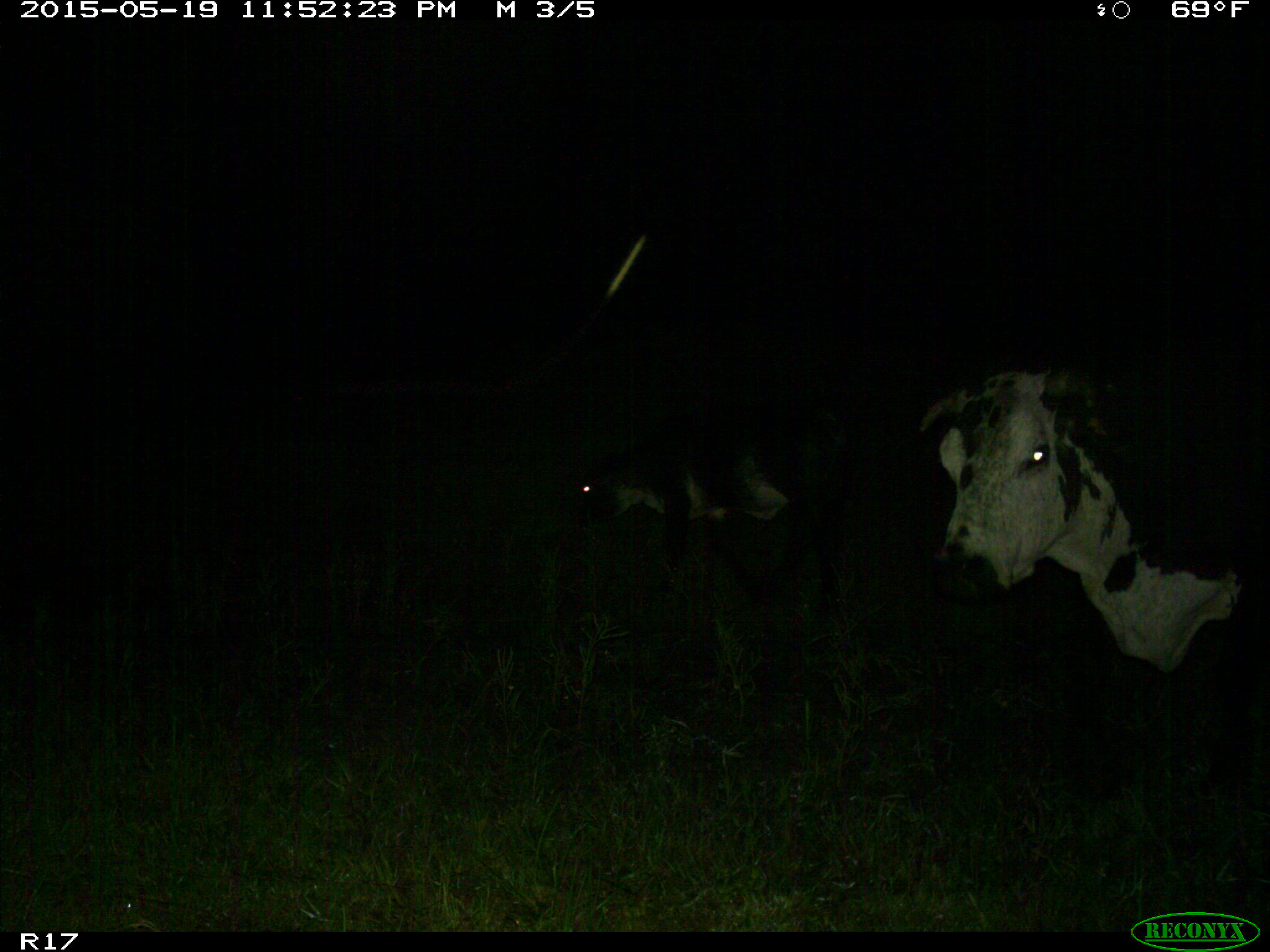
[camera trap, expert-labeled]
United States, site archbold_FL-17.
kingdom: Animalia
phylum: Chordata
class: Mammalia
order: Artiodactyla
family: Bovidae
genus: Bos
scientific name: Bos taurus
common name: domestic cow